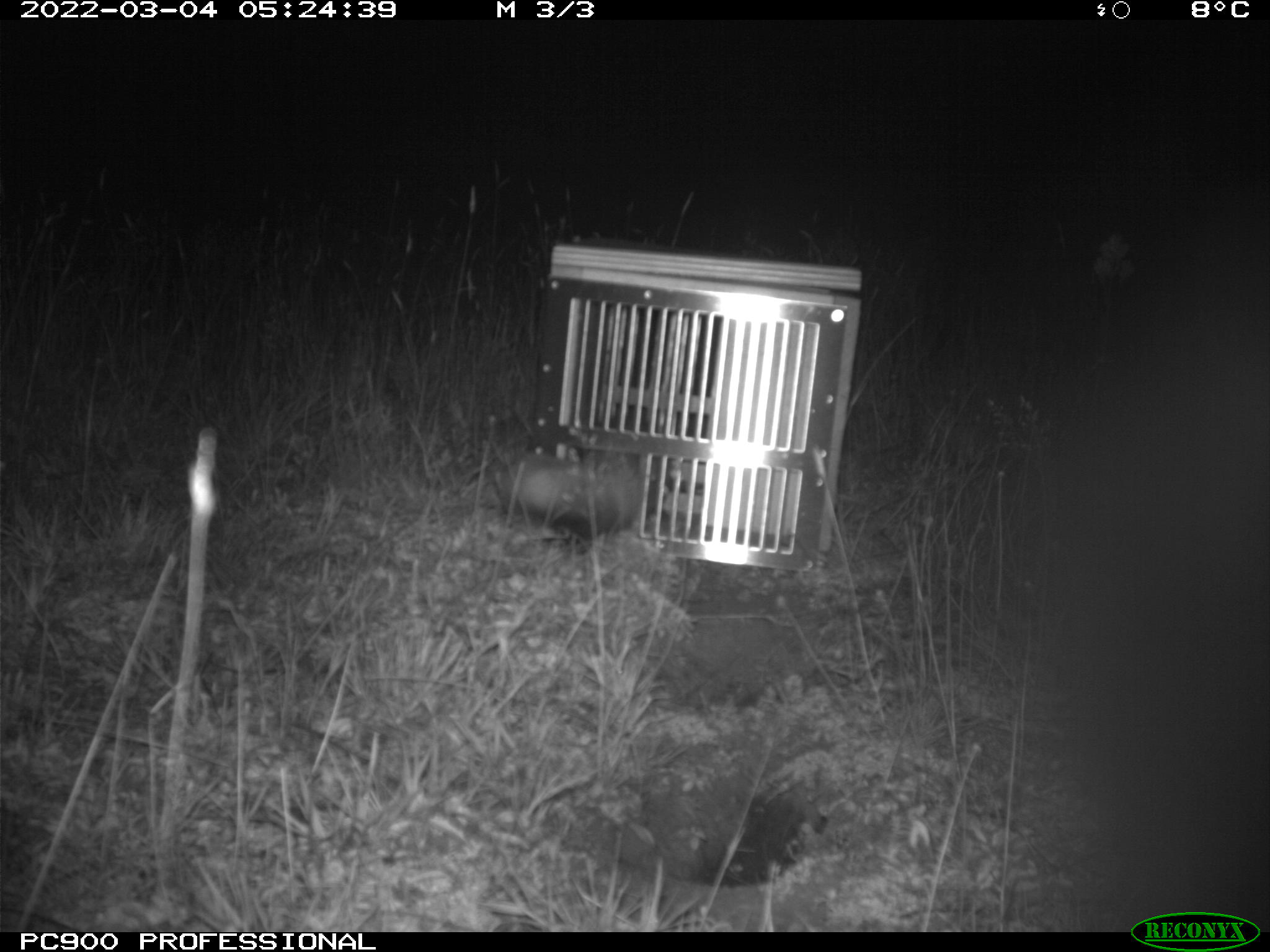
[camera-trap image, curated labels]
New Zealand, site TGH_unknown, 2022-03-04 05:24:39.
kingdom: Animalia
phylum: Chordata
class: Mammalia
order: Carnivora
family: Mustelidae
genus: Mustela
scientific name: Mustela furo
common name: ferret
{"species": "ferret (Mustela furo)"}